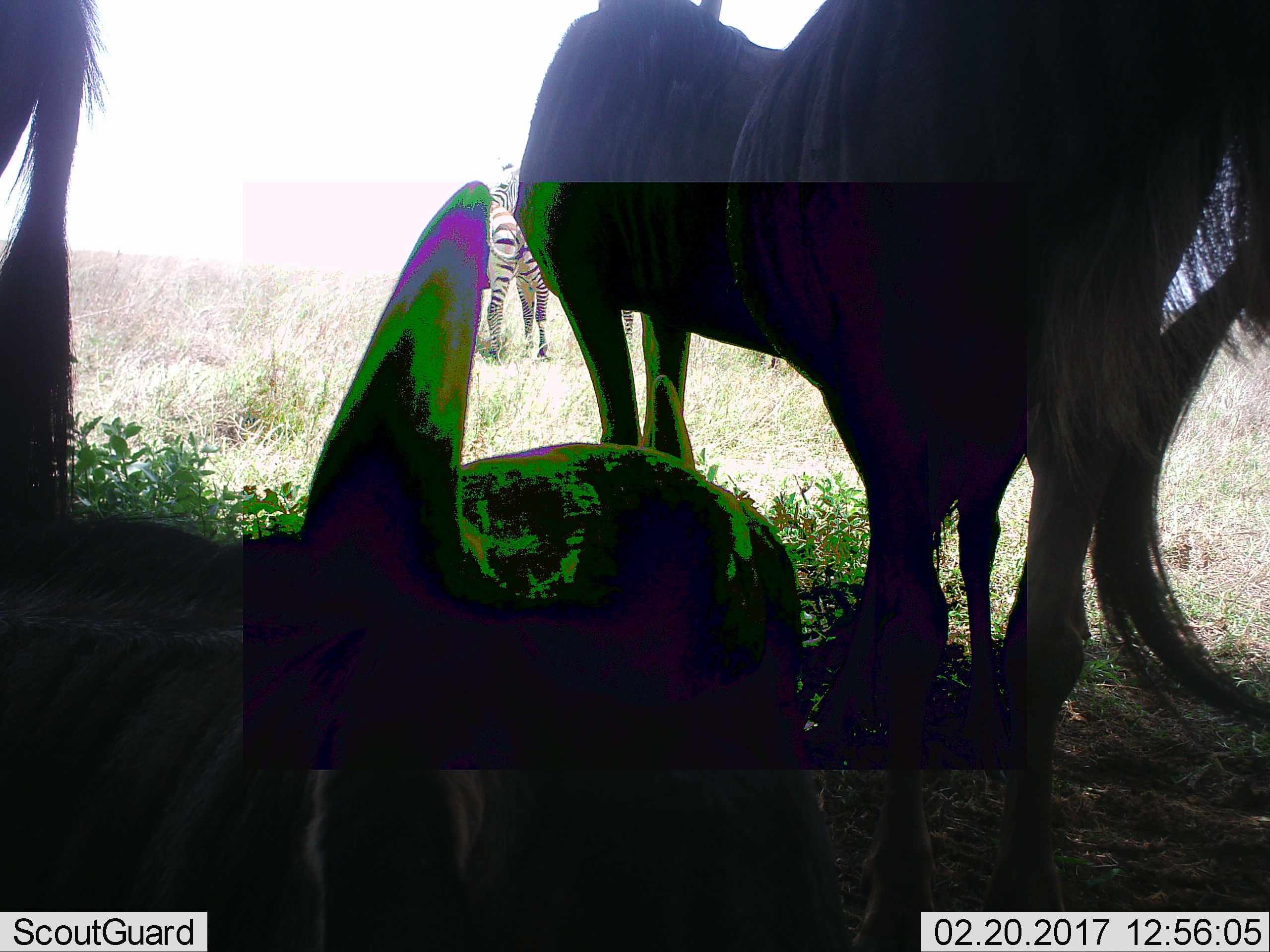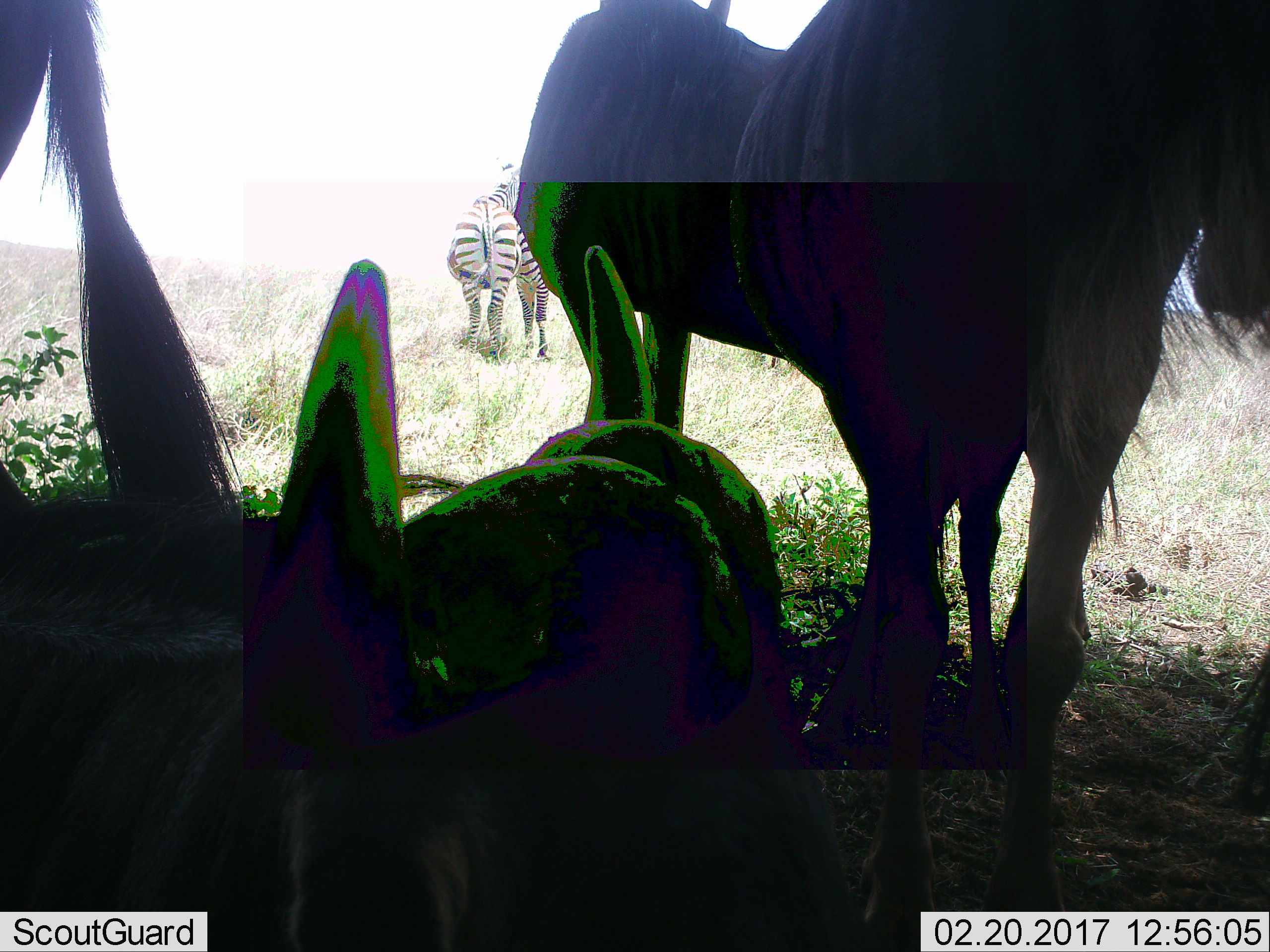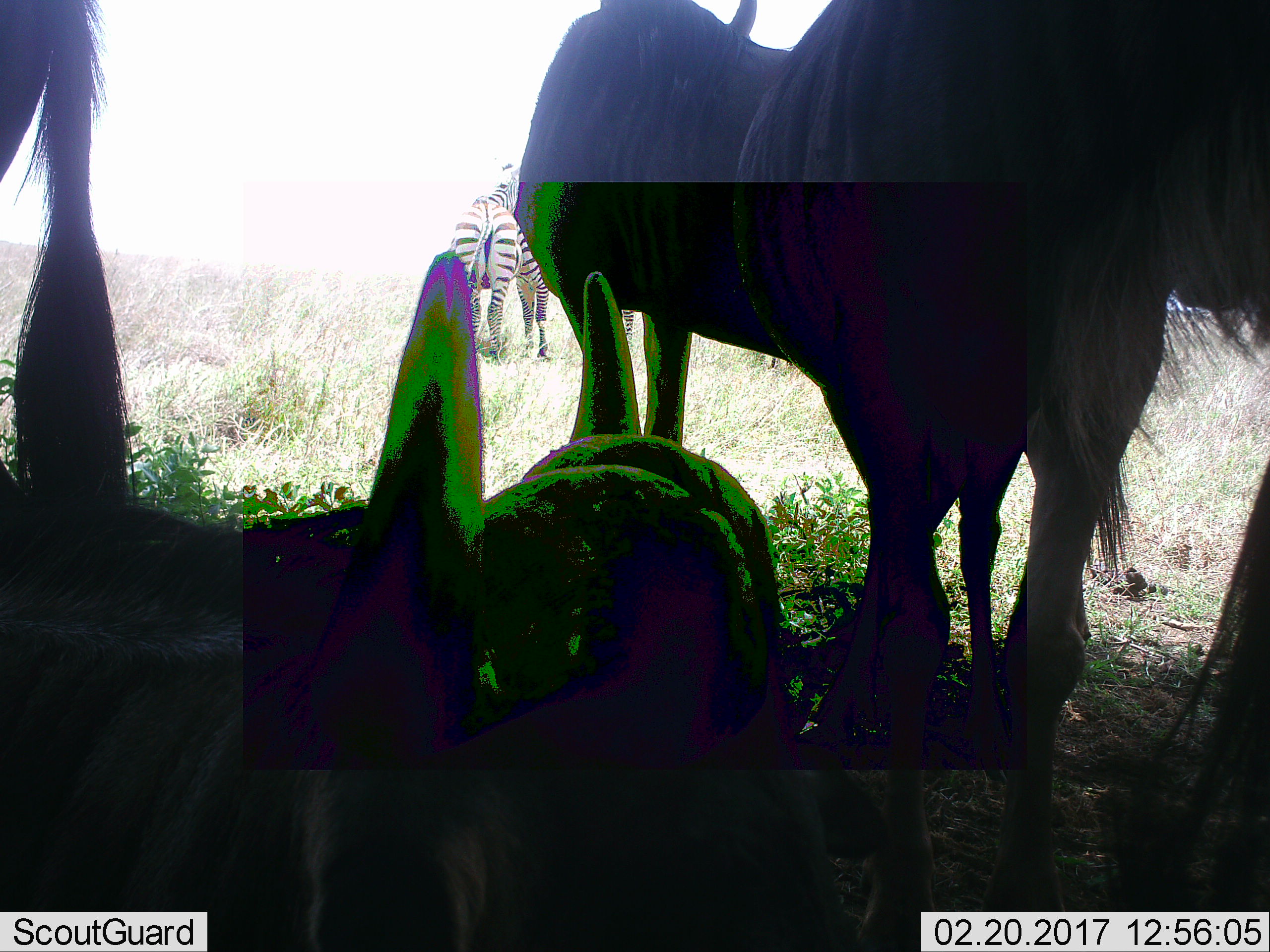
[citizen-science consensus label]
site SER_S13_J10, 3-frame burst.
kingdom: Animalia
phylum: Chordata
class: Mammalia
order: Artiodactyla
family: Bovidae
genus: Connochaetes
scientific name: Connochaetes taurinus taurinus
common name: blue wildebeest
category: wildebeestblue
Wildebeestblue (blue wildebeest) (Connochaetes taurinus taurinus), count 4. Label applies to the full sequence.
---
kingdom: Animalia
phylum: Chordata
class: Mammalia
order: Perissodactyla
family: Equidae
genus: Equus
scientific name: Equus quagga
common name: plains zebra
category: zebraplains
Zebraplains (plains zebra) (Equus quagga), count 3. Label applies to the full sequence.